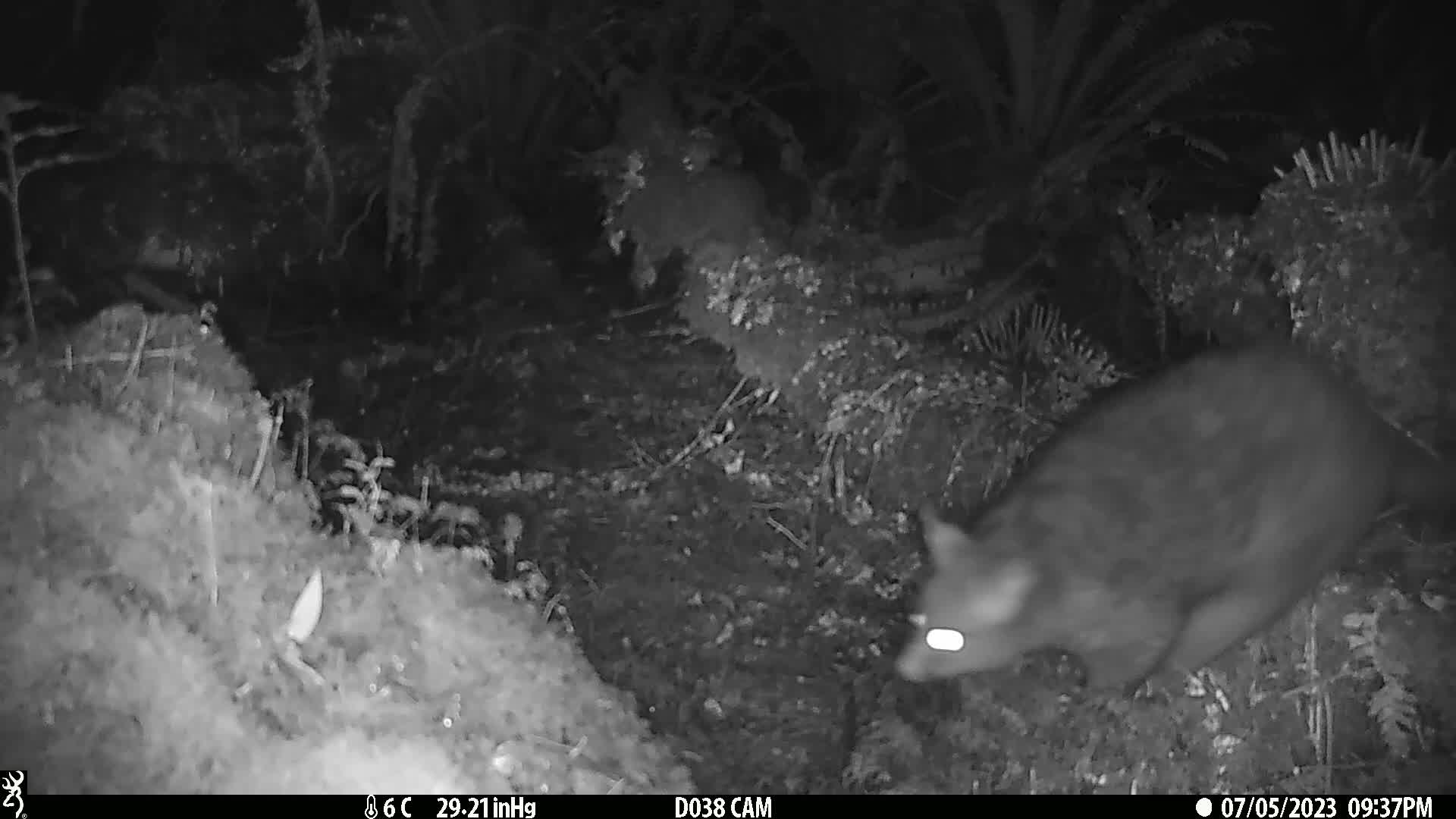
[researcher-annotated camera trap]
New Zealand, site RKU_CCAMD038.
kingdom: Animalia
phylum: Chordata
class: Mammalia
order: Diprotodontia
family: Phalangeridae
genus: Trichosurus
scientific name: Trichosurus vulpecula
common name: common brushtail possum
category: possum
Possum (common brushtail possum) (Trichosurus vulpecula).